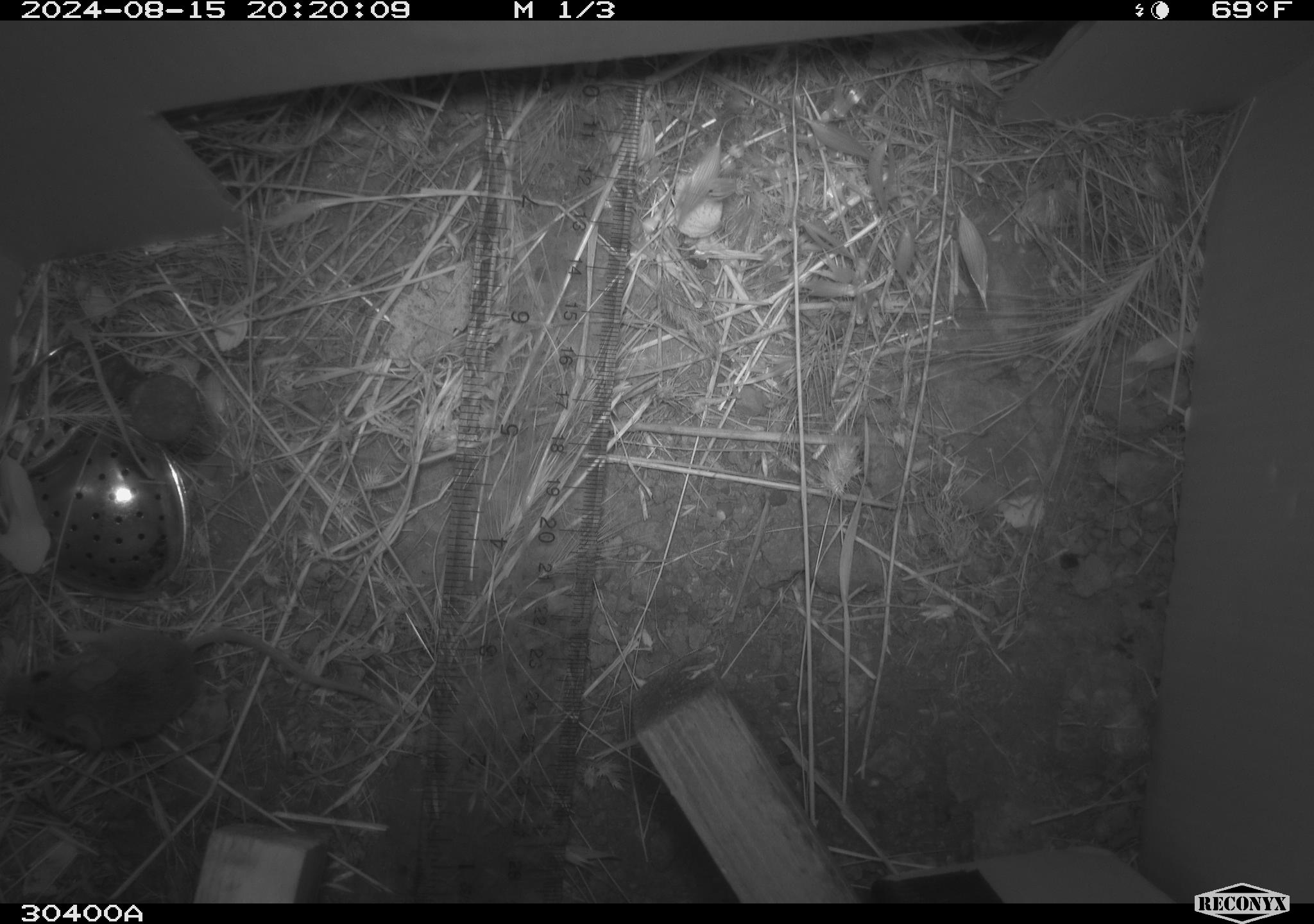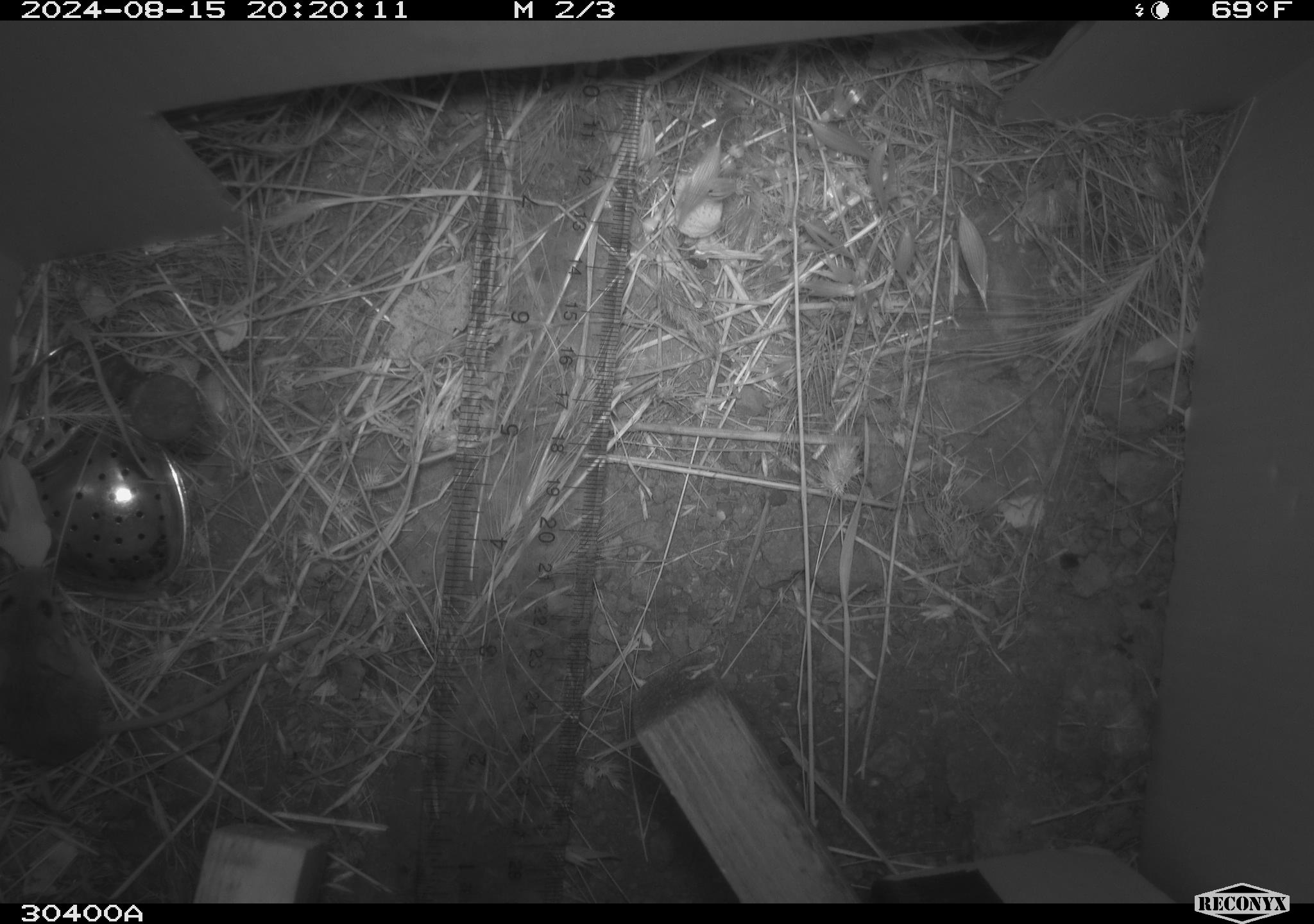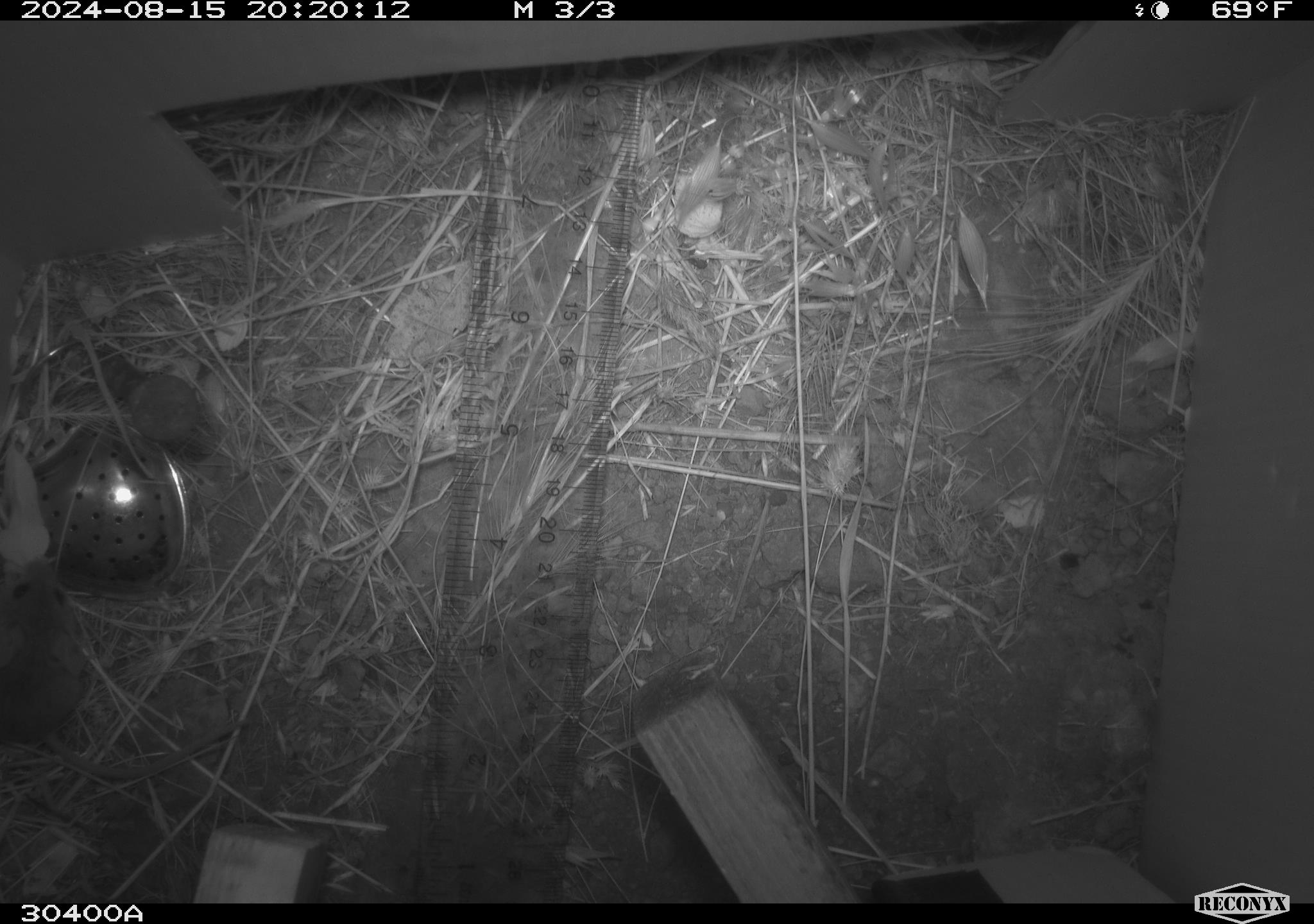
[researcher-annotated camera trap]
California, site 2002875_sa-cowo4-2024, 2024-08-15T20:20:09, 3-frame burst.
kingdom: Animalia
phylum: Chordata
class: Mammalia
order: Rodentia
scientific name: Rodentia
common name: mouse species